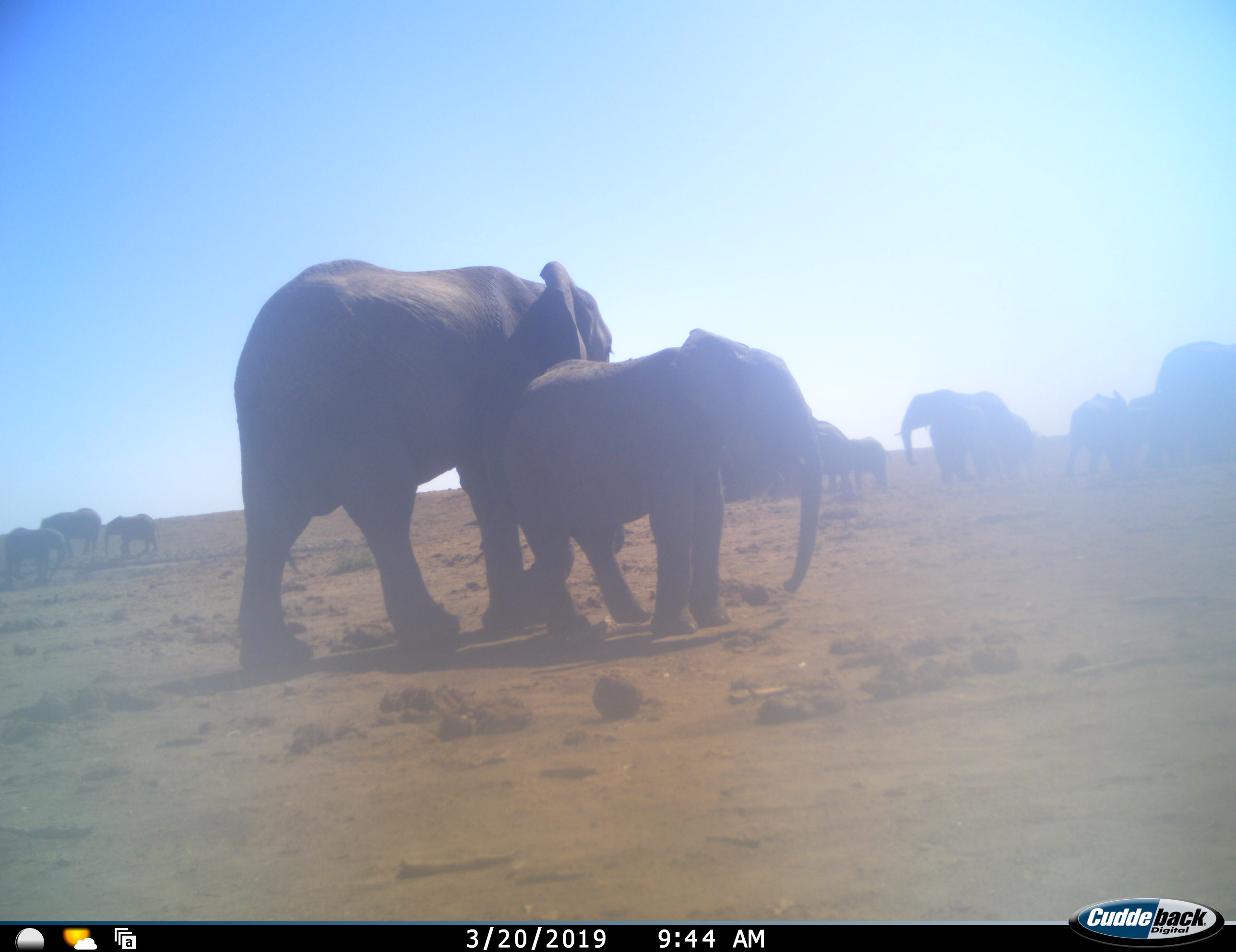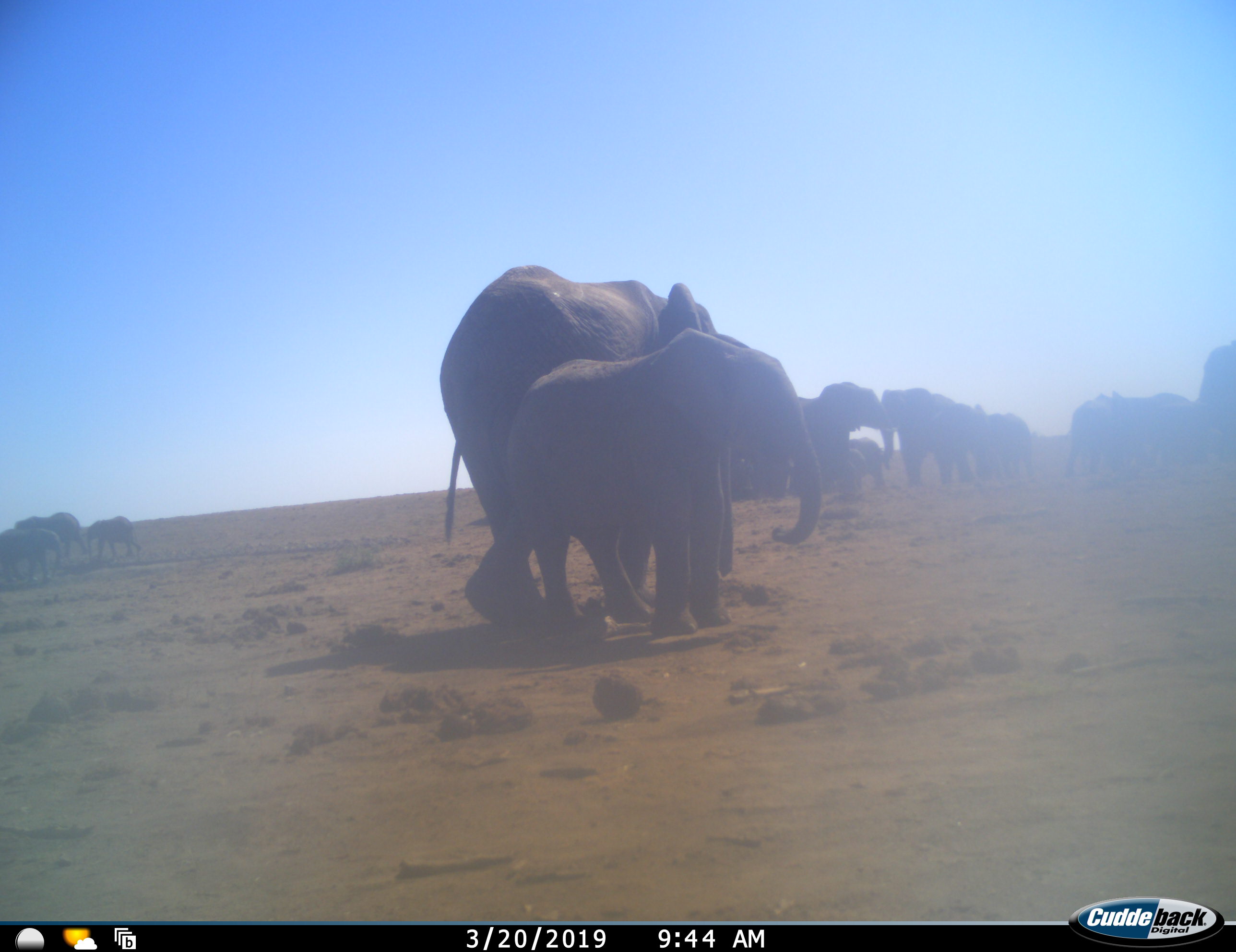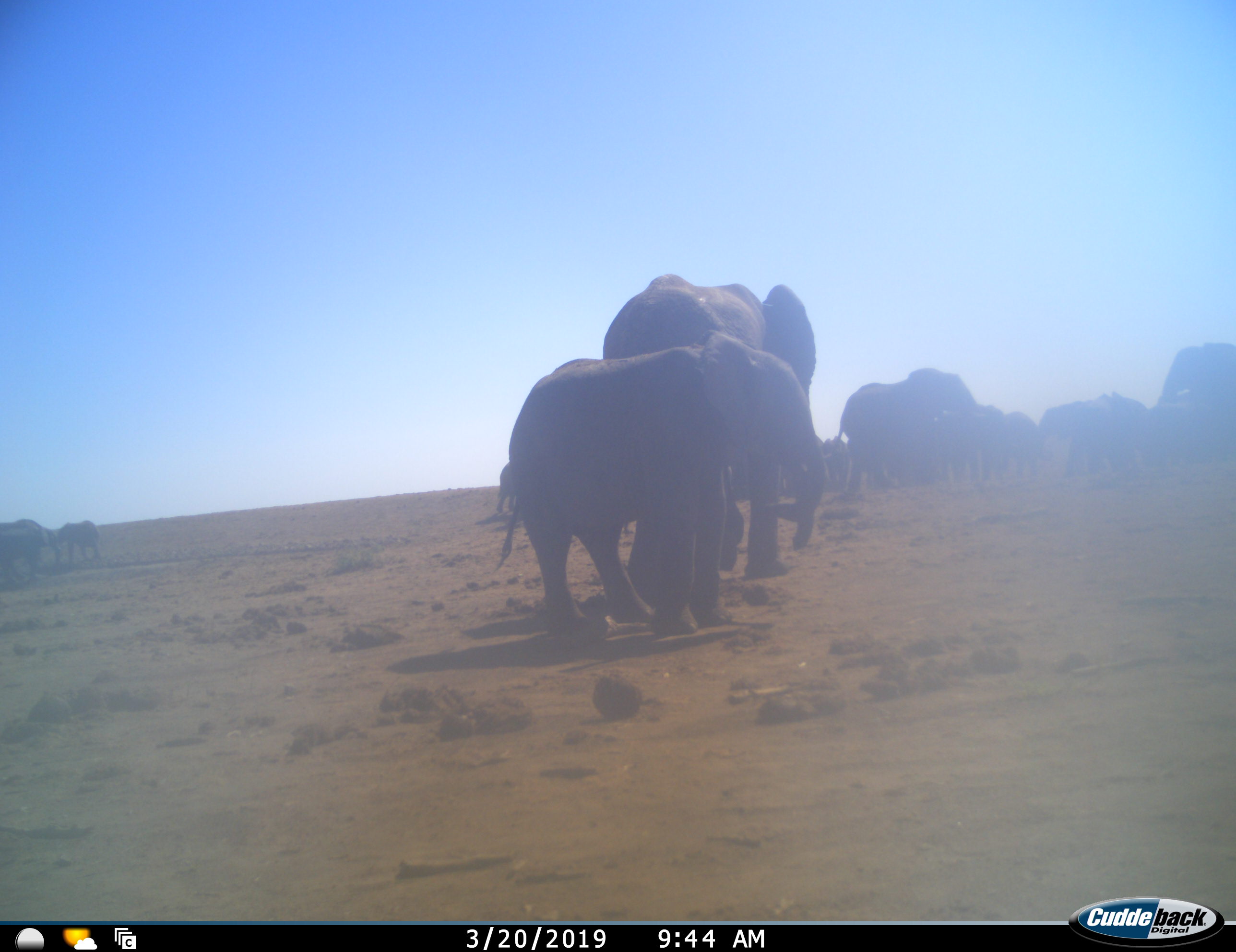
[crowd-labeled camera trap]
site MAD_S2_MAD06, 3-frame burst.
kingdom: Animalia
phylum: Chordata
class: Mammalia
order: Proboscidea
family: Elephantidae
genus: Loxodonta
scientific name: Loxodonta africana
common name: african bush elephant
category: elephant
Elephant (african bush elephant) (Loxodonta africana), count 11-50. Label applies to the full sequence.